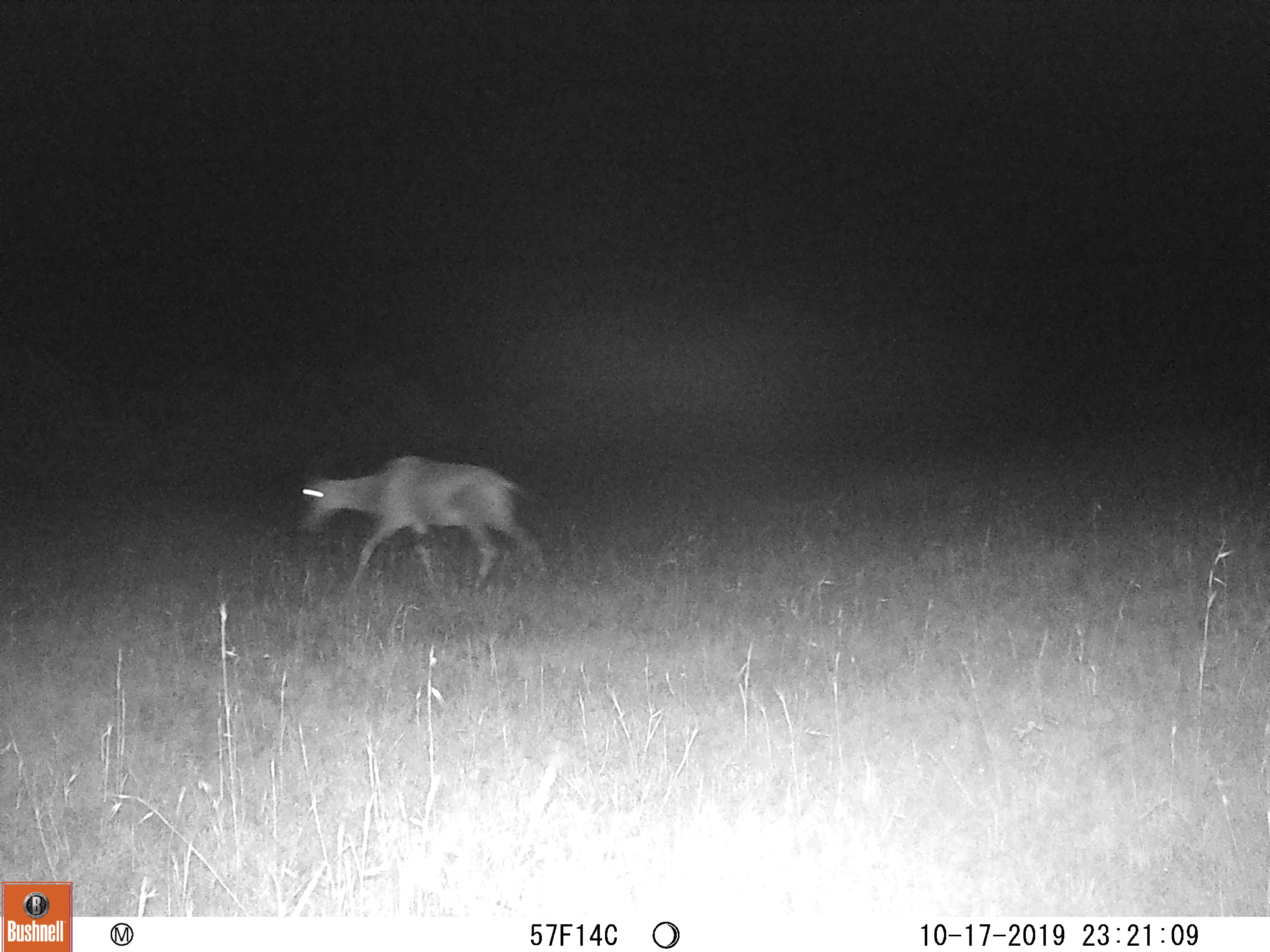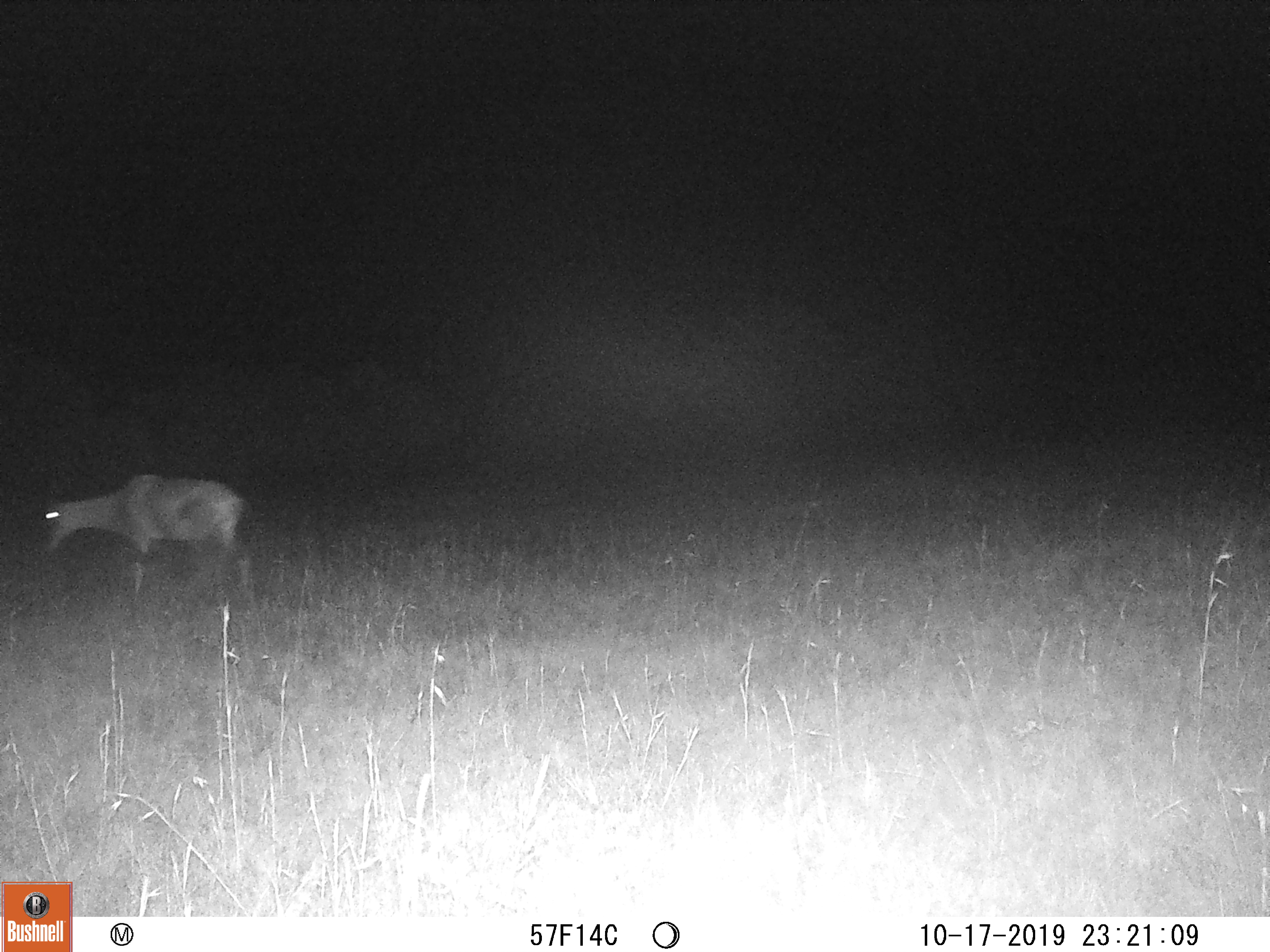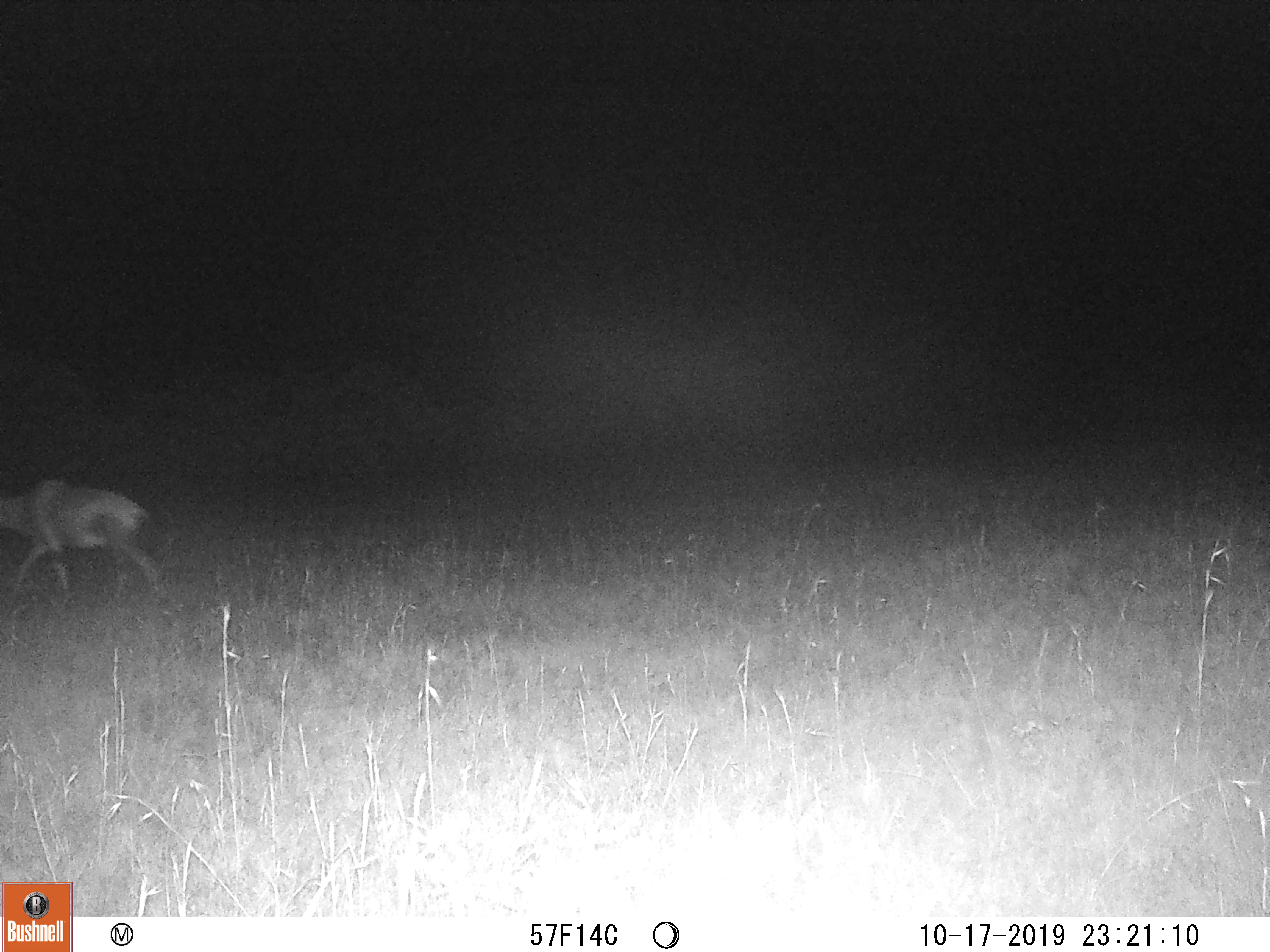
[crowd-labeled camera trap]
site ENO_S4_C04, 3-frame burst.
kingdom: Animalia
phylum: Chordata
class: Mammalia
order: Artiodactyla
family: Bovidae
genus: Damaliscus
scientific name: Damaliscus lunatus jimela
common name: topi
Topi (Damaliscus lunatus jimela), count 1. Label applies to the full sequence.